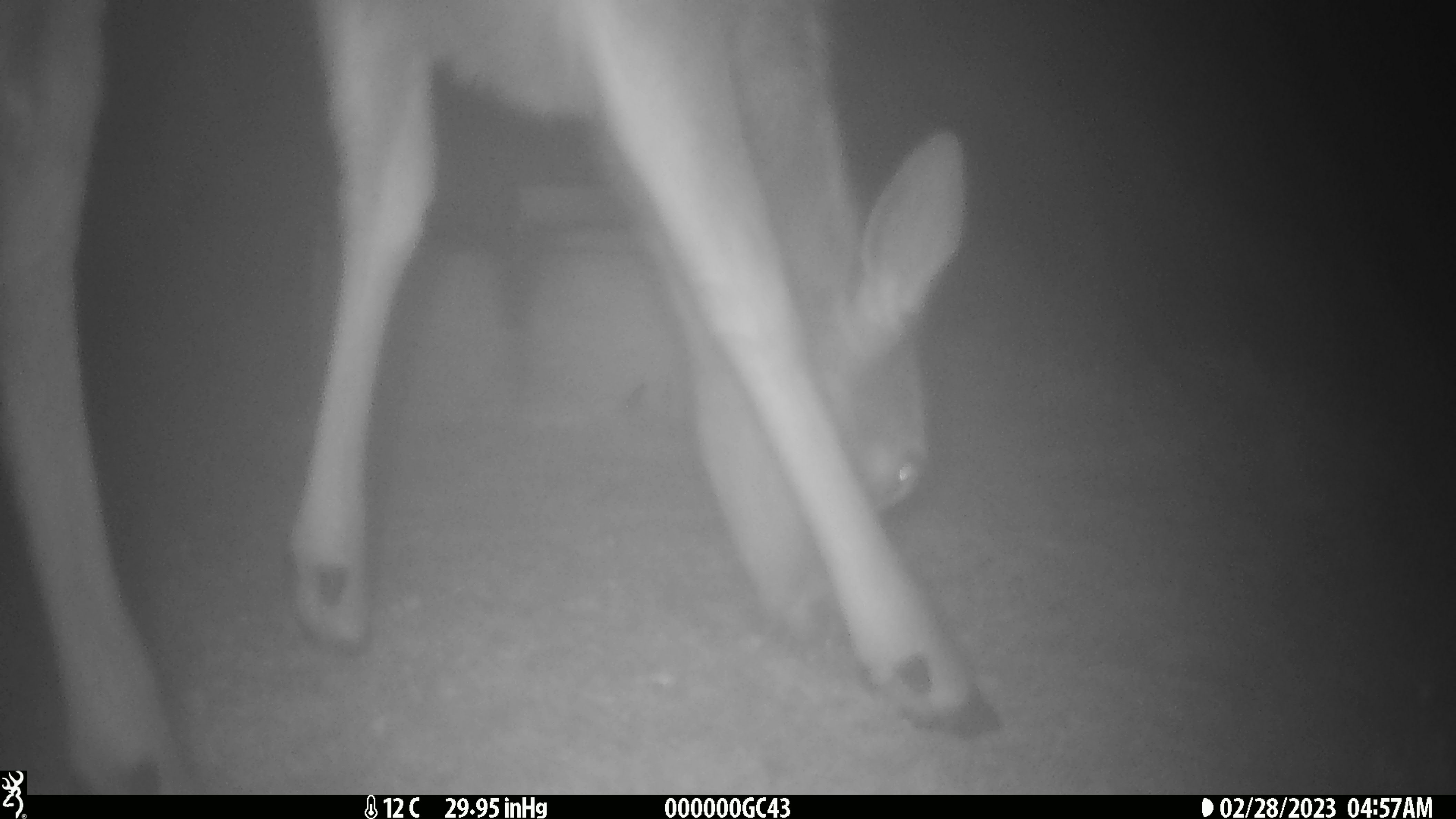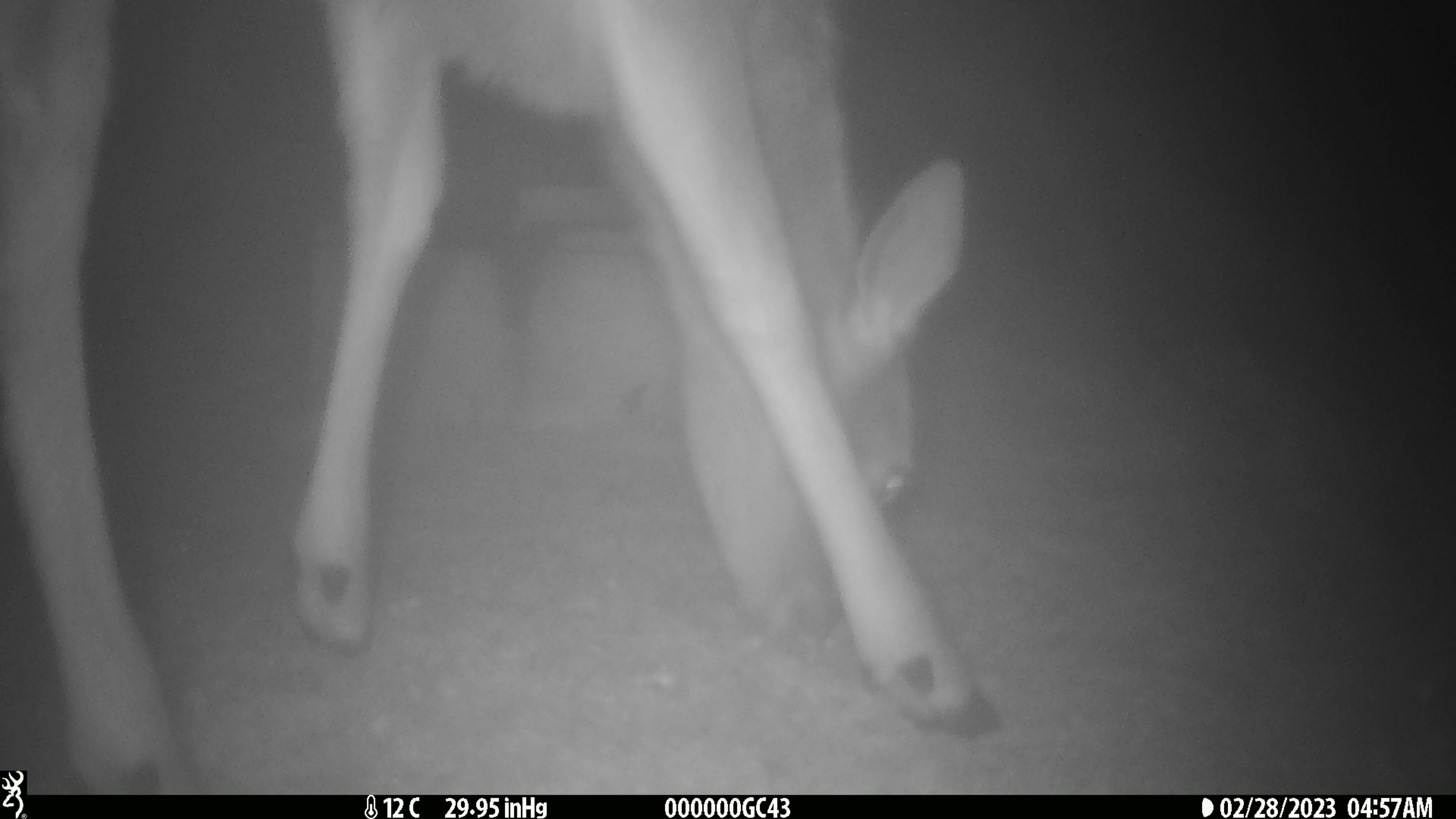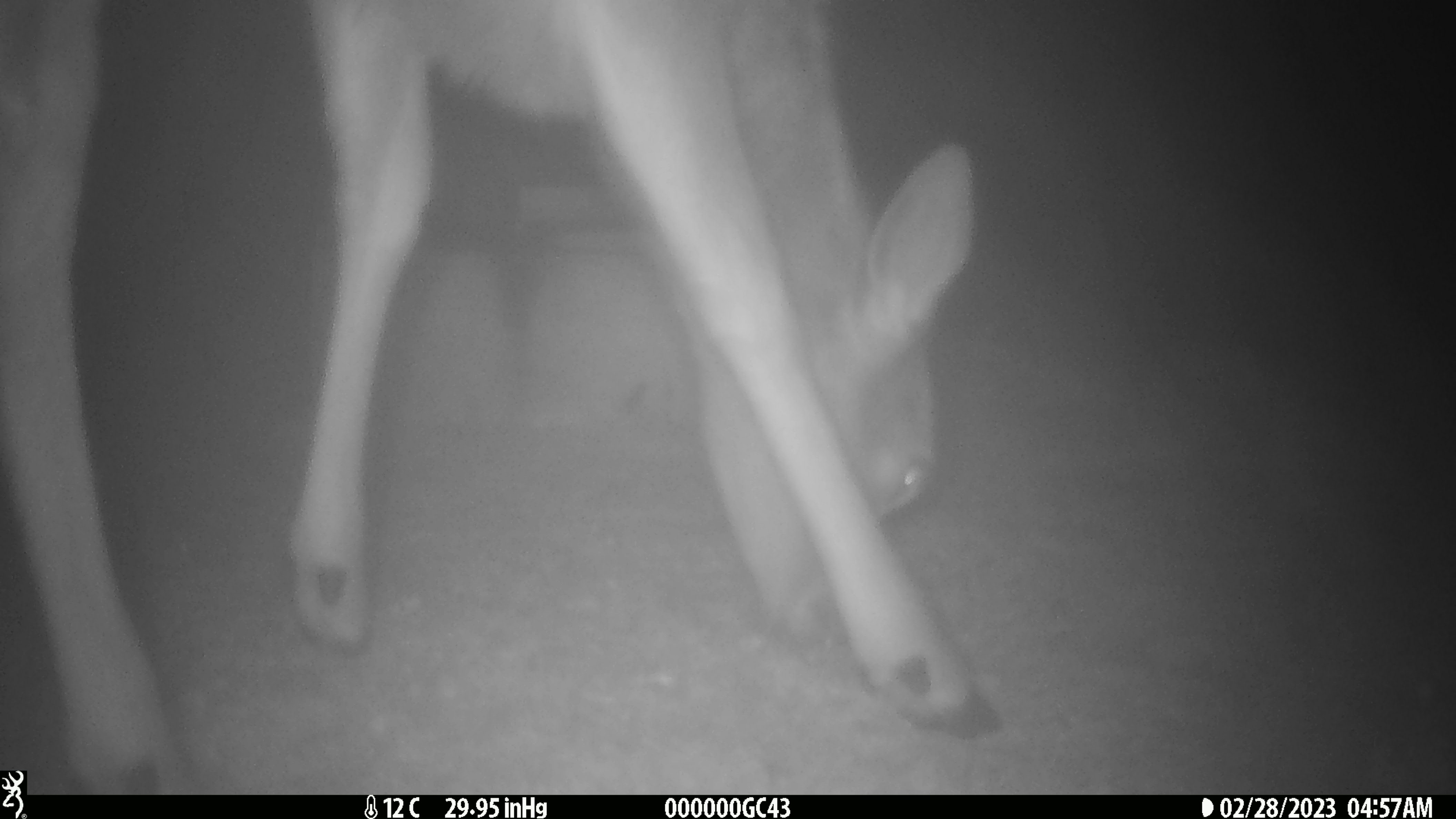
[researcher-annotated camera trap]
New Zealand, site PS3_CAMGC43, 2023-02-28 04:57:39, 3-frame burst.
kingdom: Animalia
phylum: Chordata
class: Mammalia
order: Artiodactyla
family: Cervidae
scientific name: Cervidae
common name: deer